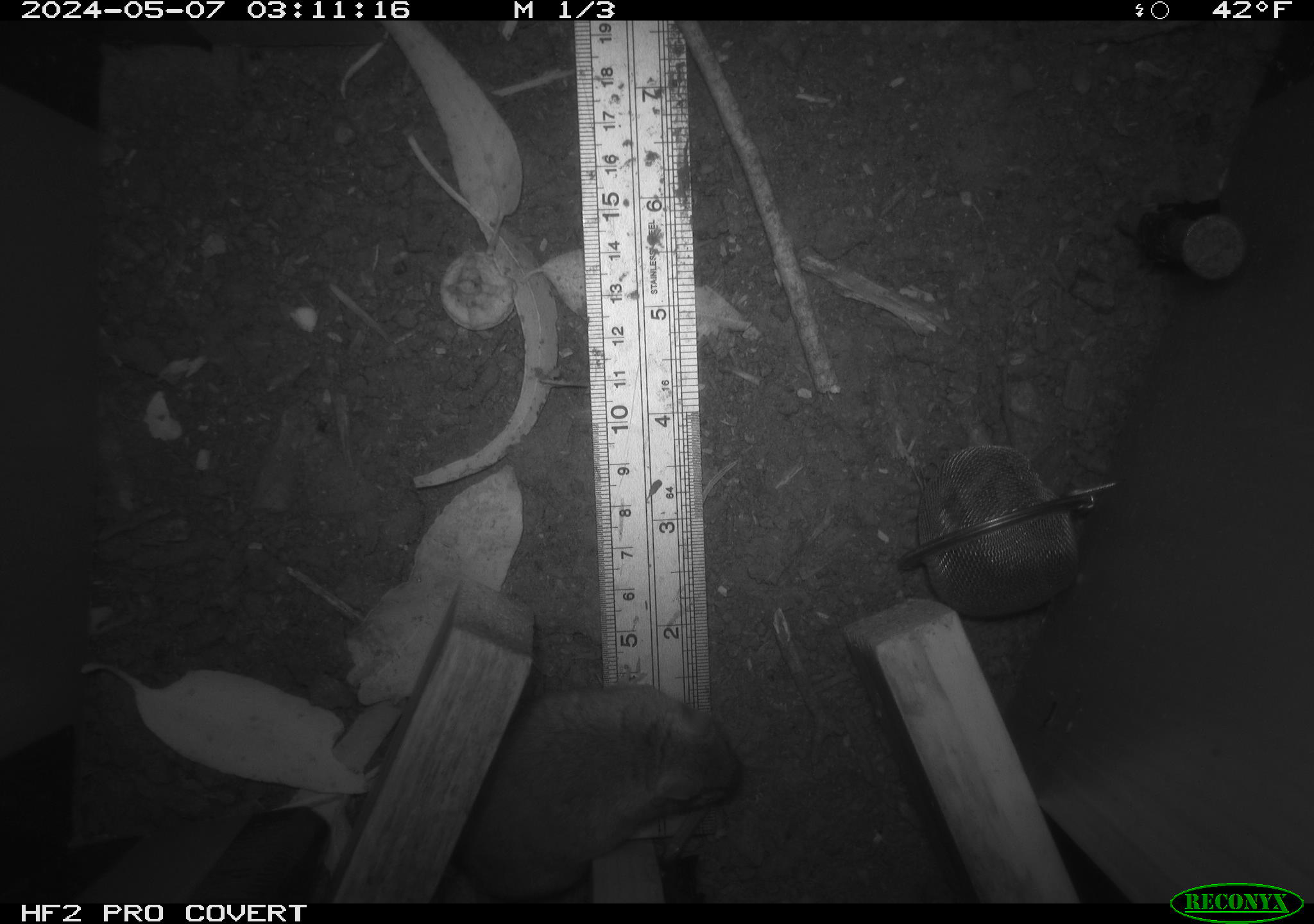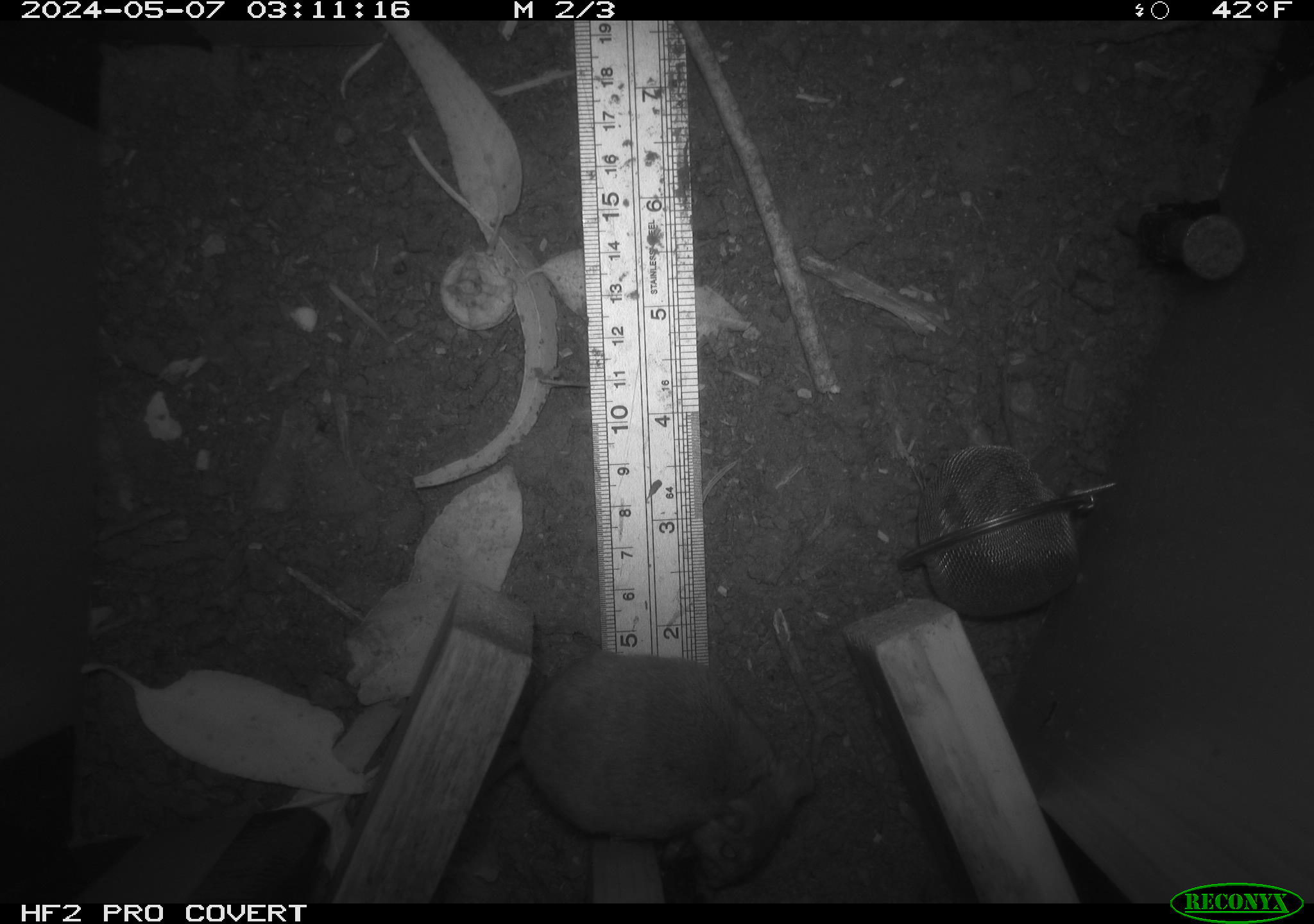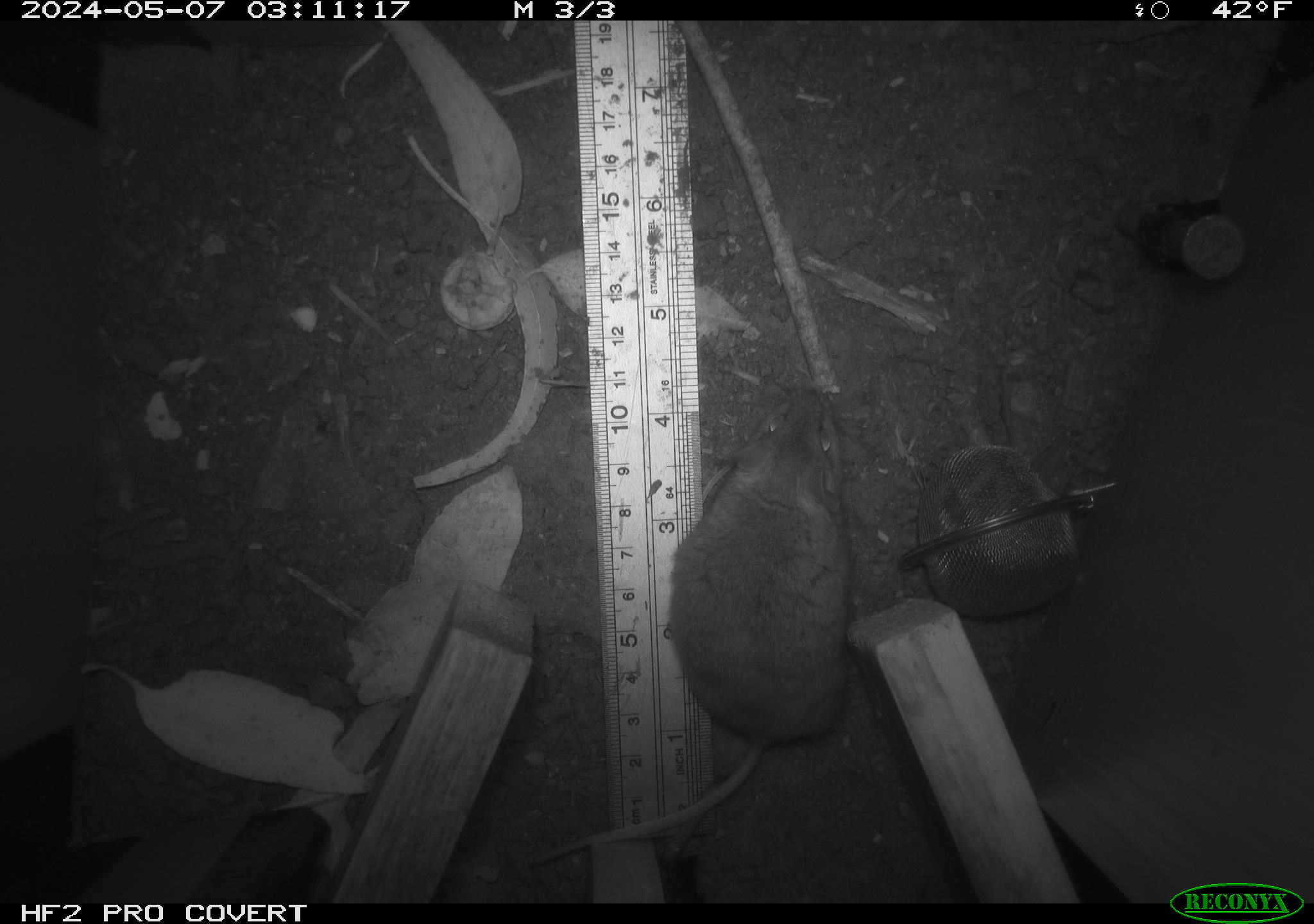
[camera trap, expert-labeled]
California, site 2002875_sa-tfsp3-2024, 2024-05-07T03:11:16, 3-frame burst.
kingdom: Animalia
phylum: Chordata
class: Mammalia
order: Rodentia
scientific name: Rodentia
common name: mouse species